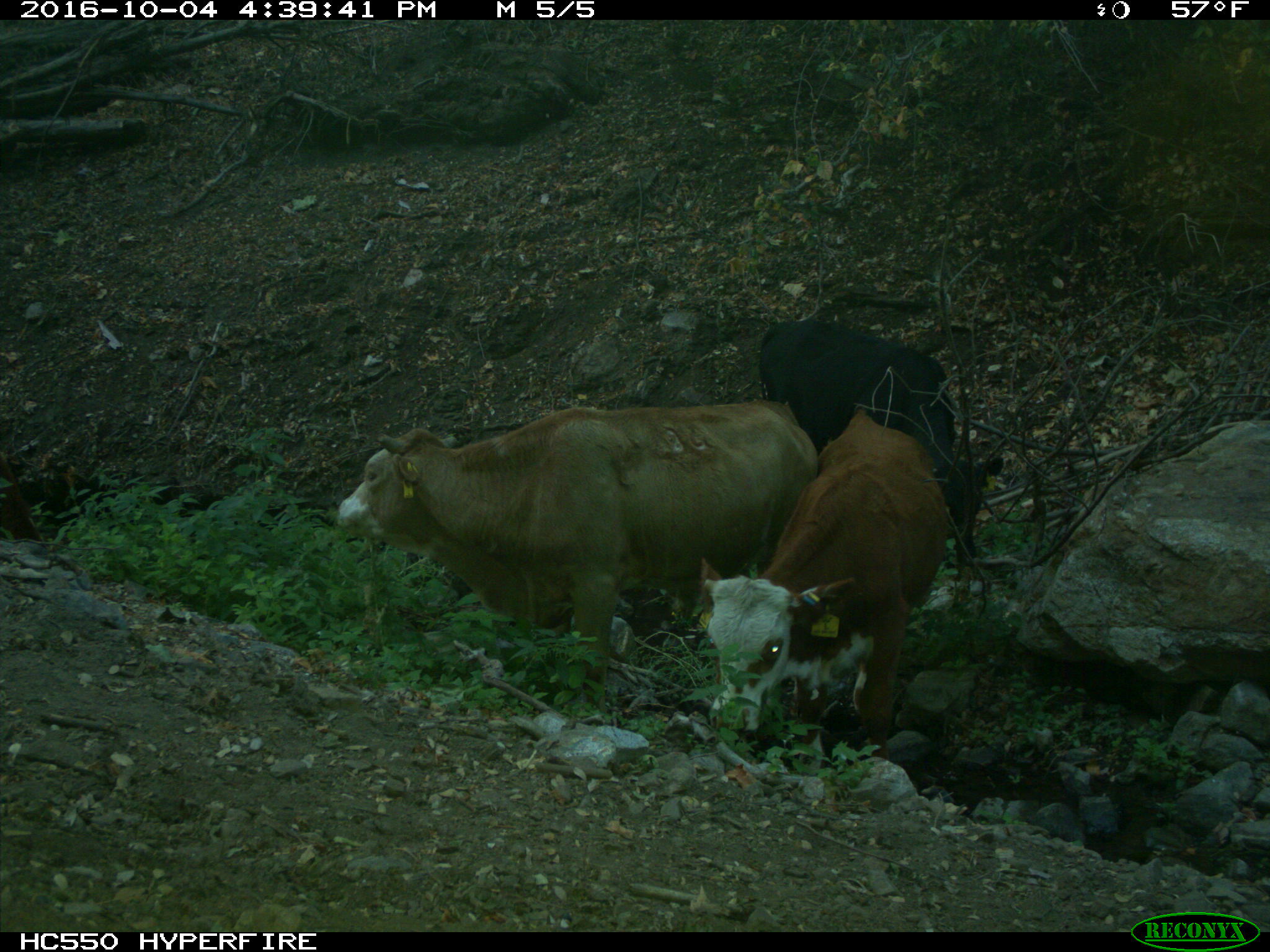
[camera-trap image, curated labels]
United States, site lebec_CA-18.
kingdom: Animalia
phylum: Chordata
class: Mammalia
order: Artiodactyla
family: Bovidae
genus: Bos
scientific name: Bos taurus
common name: domestic cow